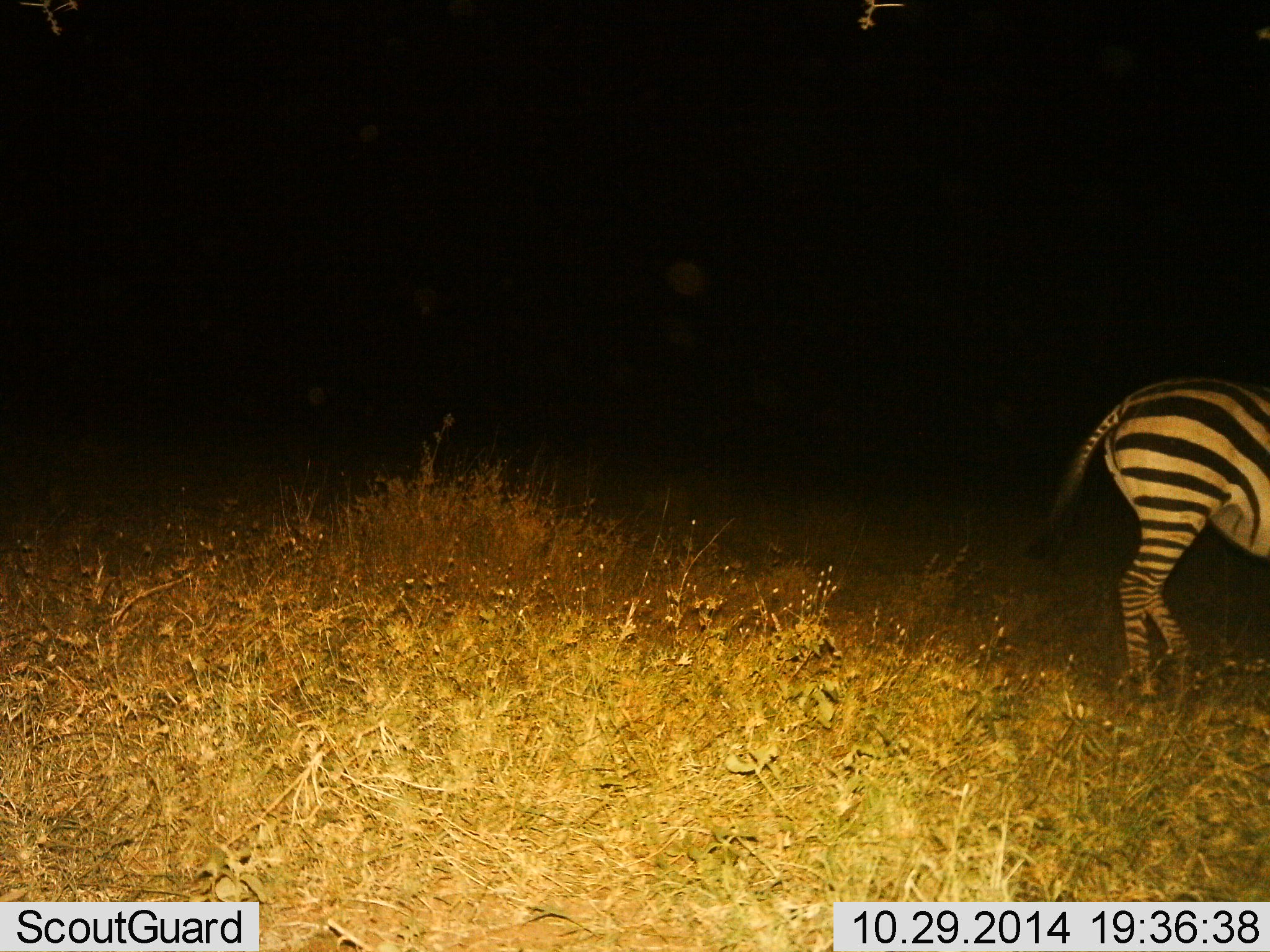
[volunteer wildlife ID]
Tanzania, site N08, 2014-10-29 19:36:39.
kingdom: Animalia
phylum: Chordata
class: Mammalia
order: Perissodactyla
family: Equidae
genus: Equus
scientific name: Equus quagga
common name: plains zebra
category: zebra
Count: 1.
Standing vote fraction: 30%.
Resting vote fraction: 0%.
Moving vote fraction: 70%.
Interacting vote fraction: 0%.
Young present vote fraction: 0%.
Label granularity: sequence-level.